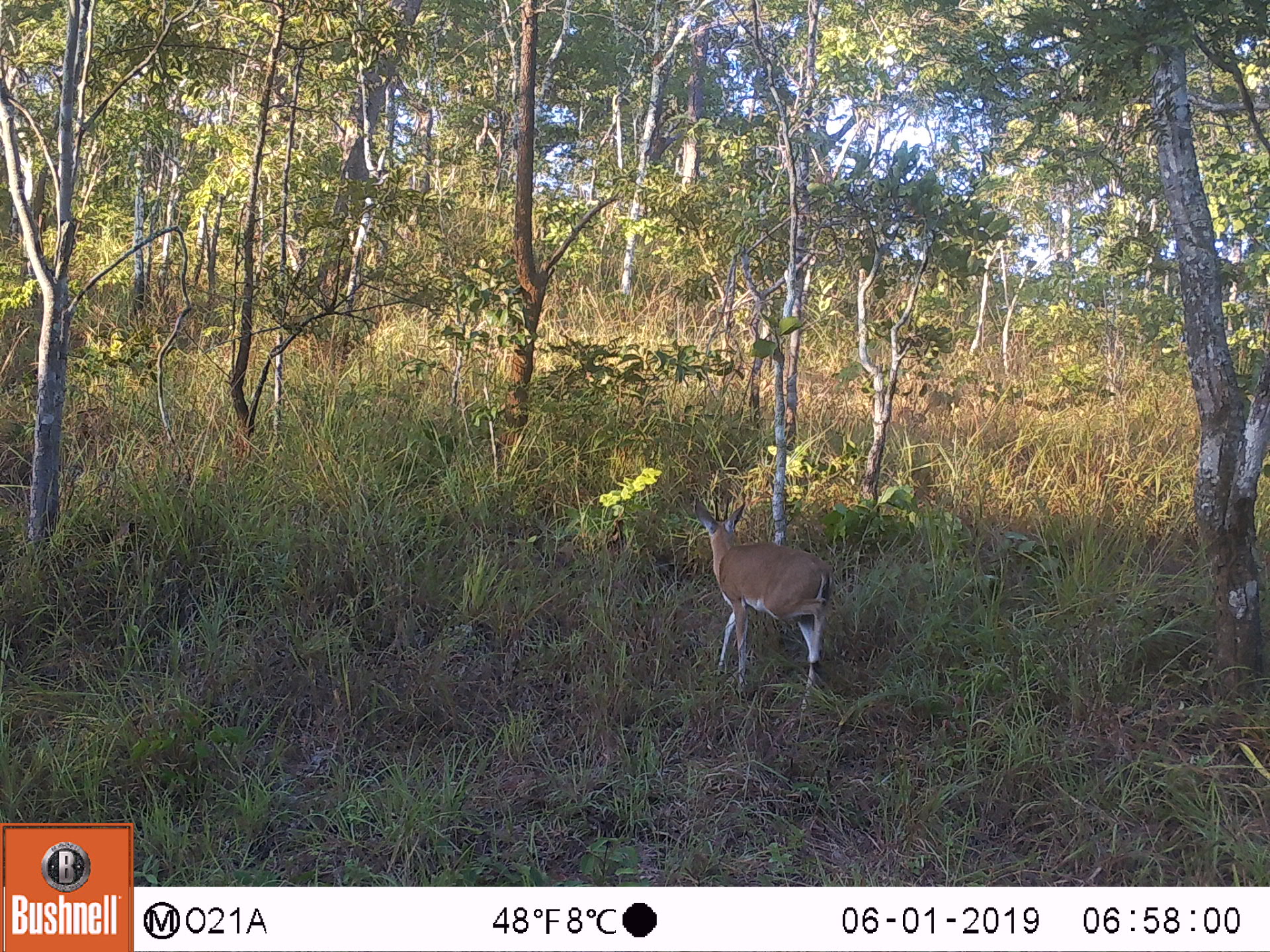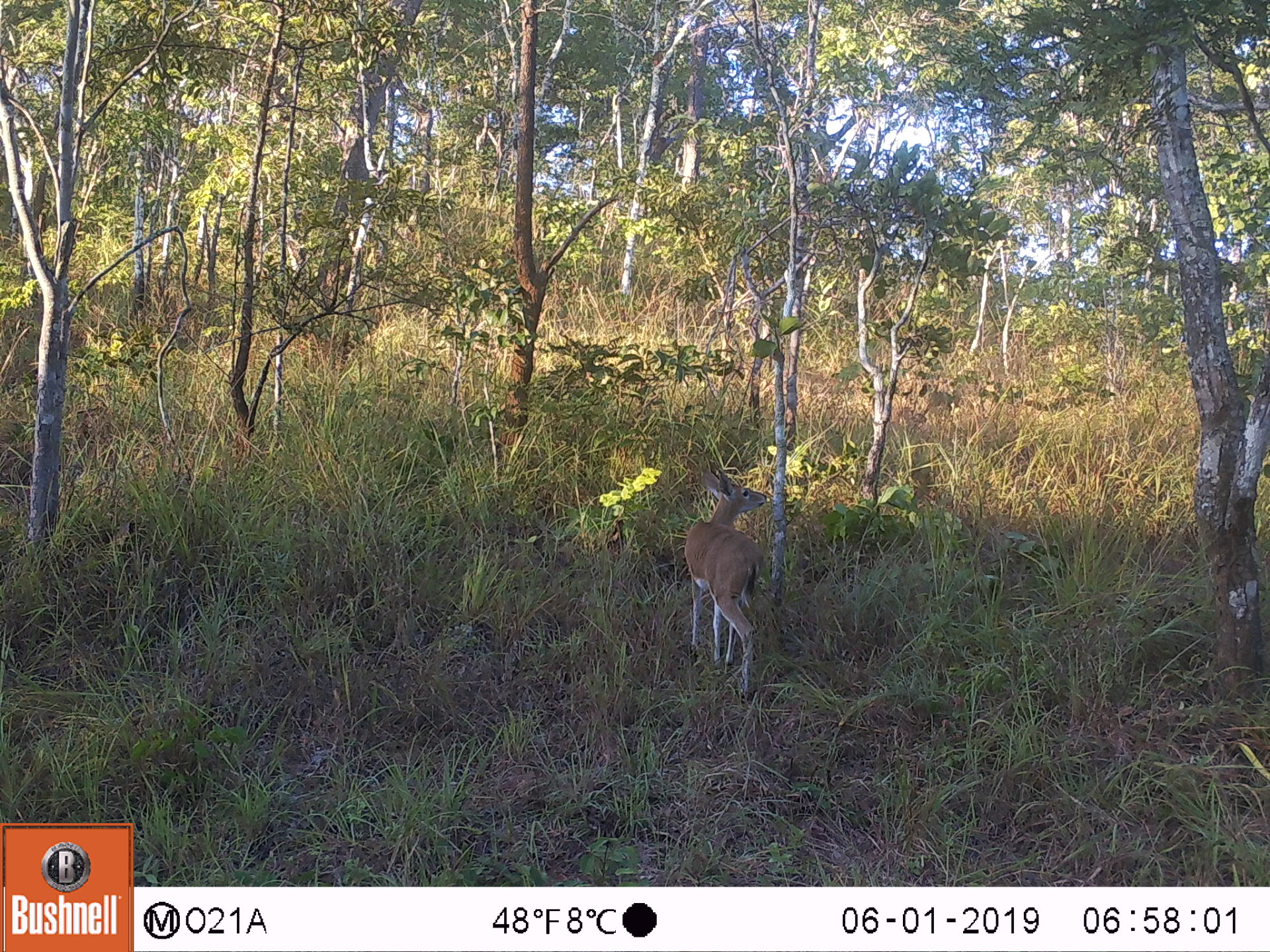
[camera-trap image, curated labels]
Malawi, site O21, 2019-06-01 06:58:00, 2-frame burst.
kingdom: Animalia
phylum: Chordata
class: Mammalia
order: Artiodactyla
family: Bovidae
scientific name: Antilopinae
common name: small antelope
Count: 1.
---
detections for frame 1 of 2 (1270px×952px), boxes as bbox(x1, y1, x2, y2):
small antelope: bbox(682, 485, 834, 714)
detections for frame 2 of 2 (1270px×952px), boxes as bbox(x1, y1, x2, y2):
small antelope: bbox(663, 461, 775, 700)